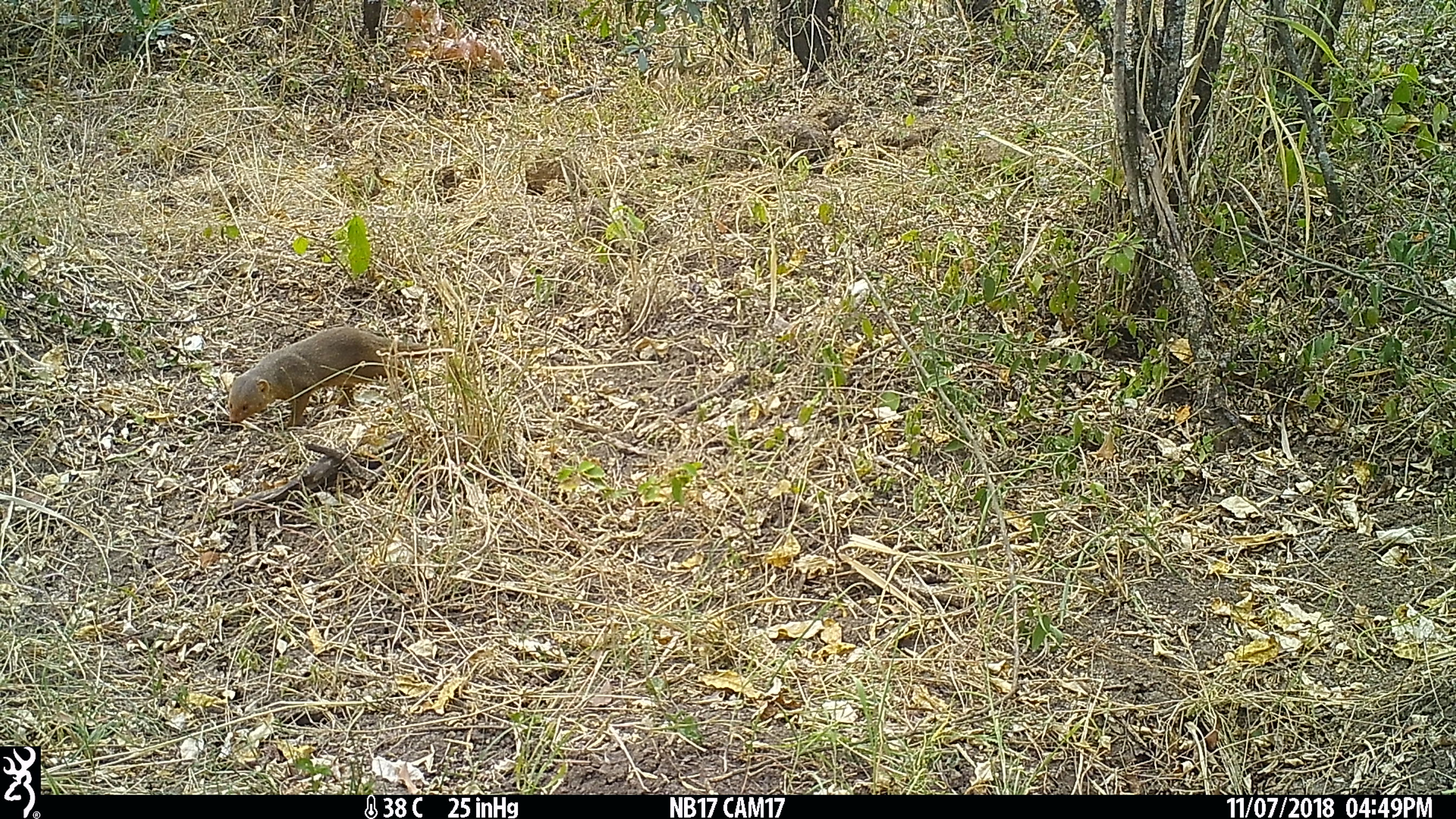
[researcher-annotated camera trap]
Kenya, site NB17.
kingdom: Animalia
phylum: Chordata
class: Mammalia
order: Carnivora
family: Herpestidae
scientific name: Herpestidae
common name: mongoose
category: mongoose other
Mongoose other (mongoose) (Herpestidae).